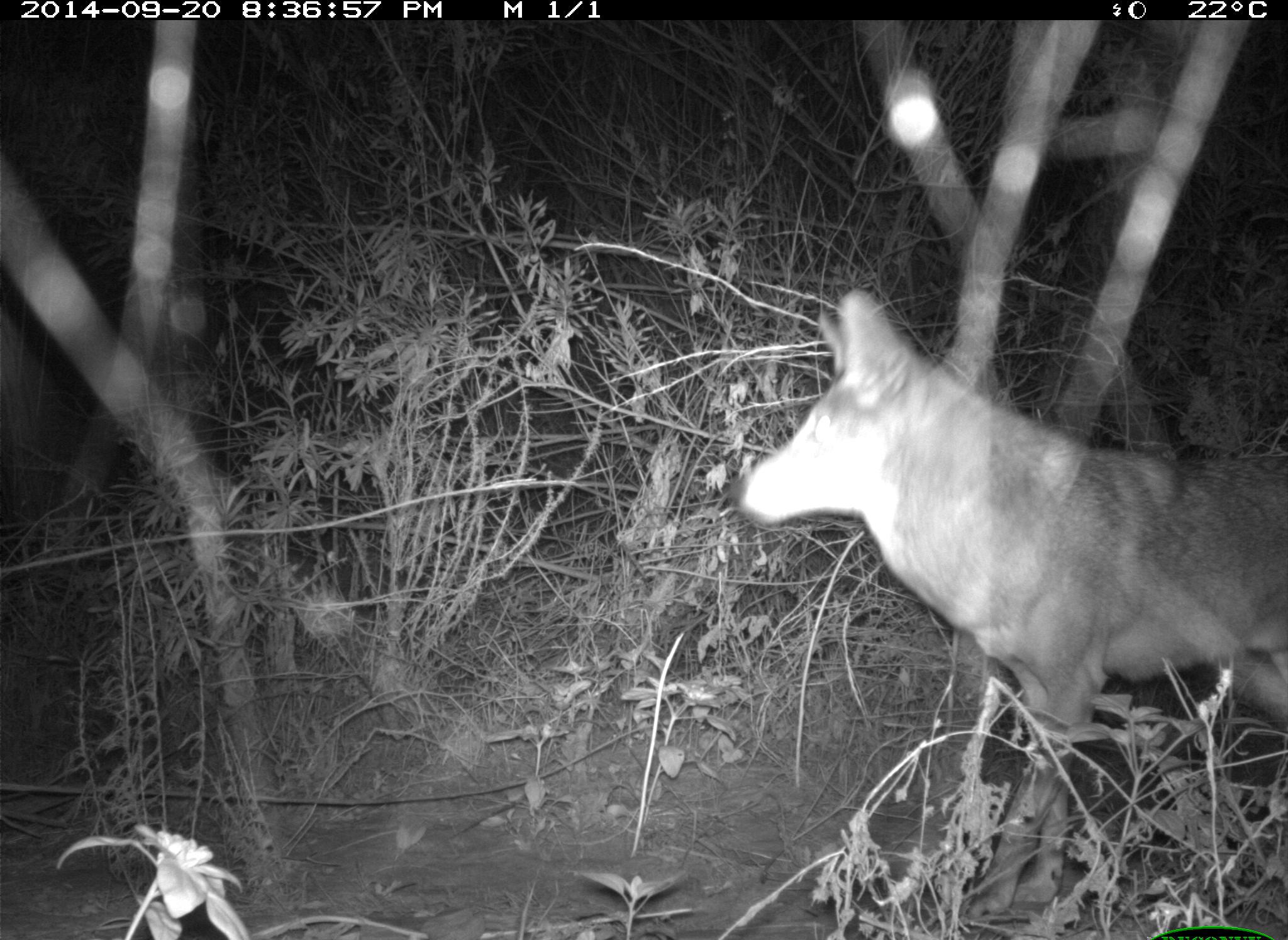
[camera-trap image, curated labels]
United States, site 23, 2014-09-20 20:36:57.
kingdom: Animalia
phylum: Chordata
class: Mammalia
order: Carnivora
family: Canidae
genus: Canis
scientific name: Canis latrans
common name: coyote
Coyote (Canis latrans).